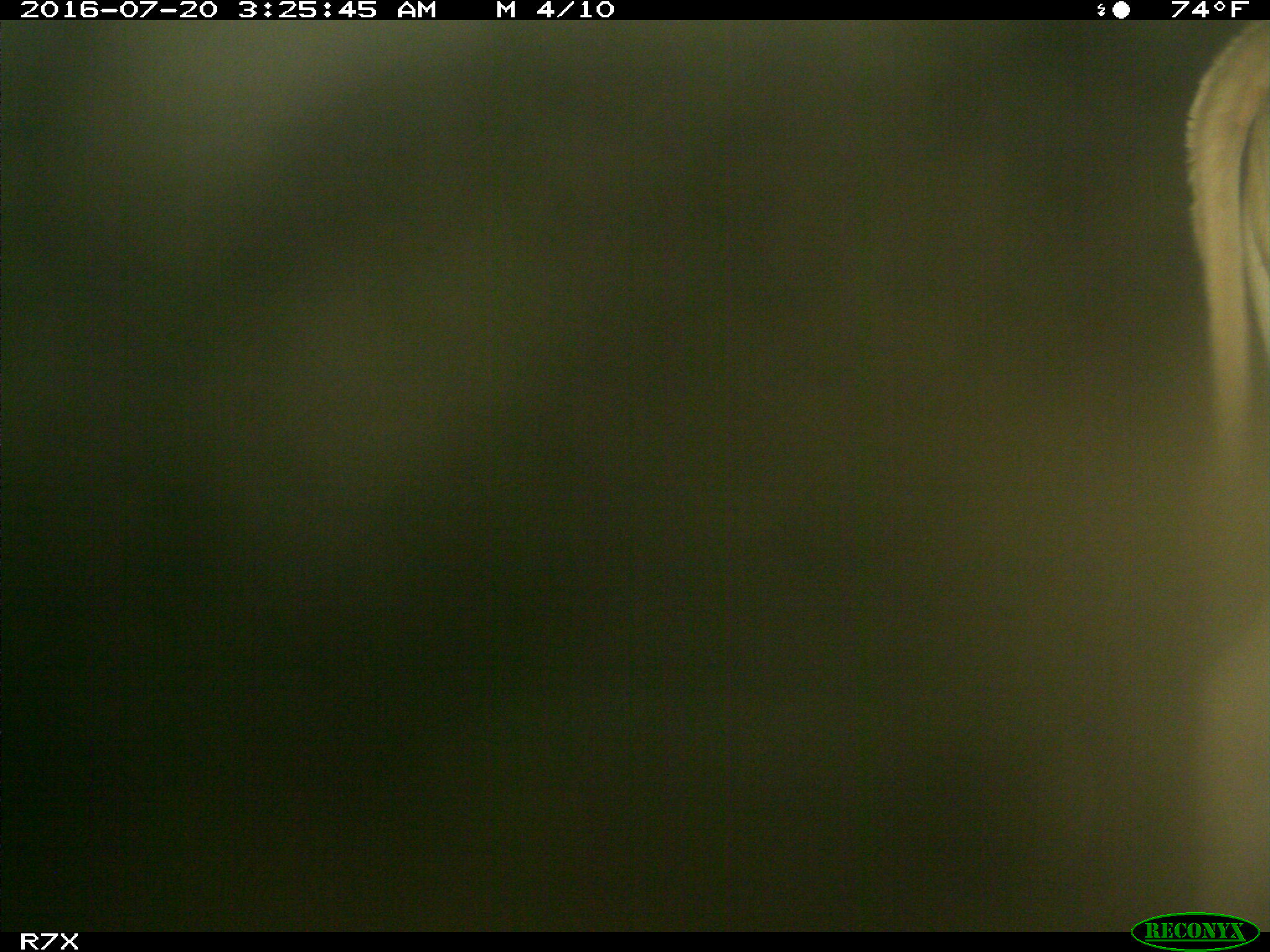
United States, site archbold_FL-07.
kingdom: Animalia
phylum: Chordata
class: Mammalia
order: Artiodactyla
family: Bovidae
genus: Bos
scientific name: Bos taurus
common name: domestic cow